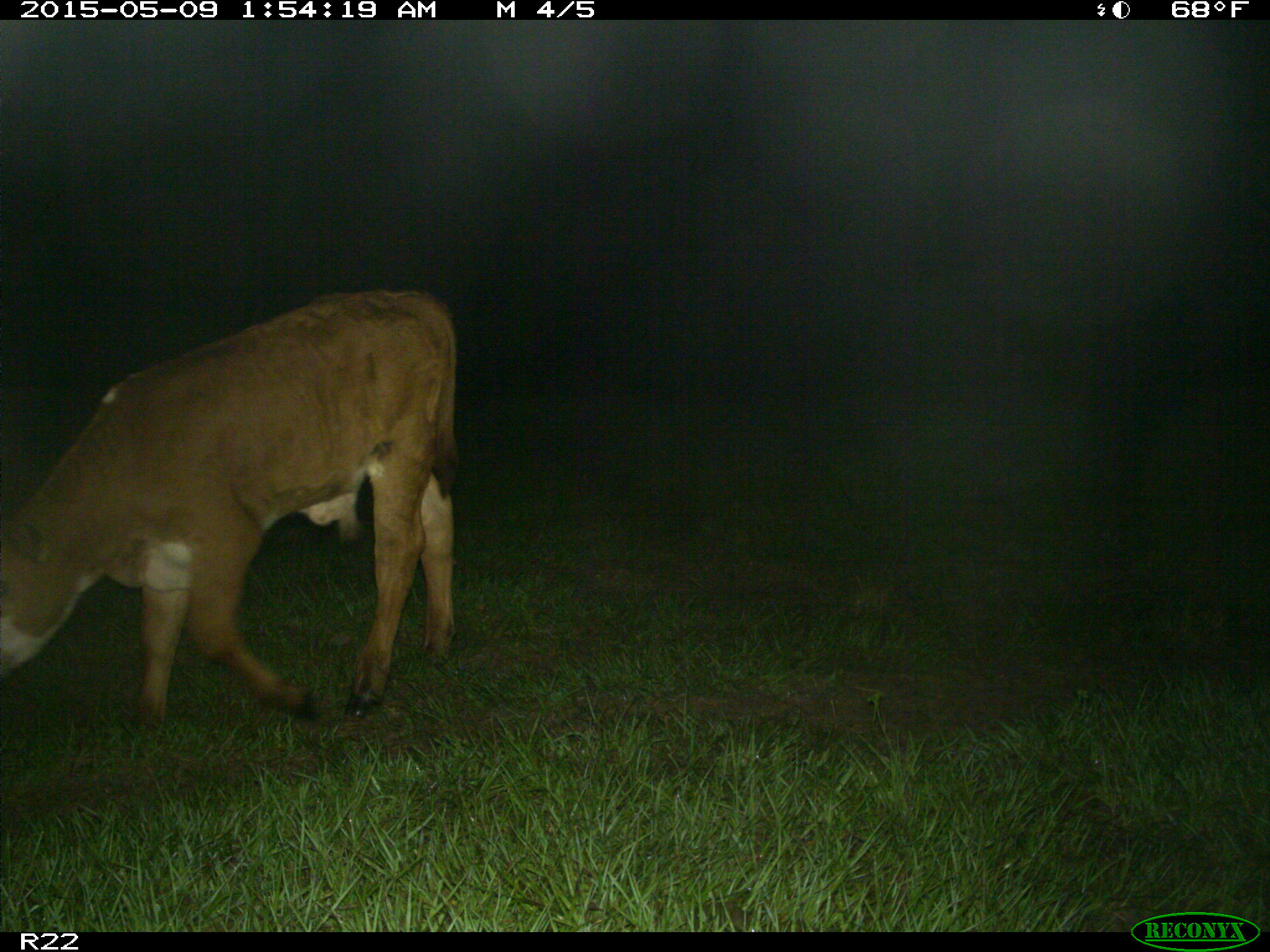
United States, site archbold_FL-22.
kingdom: Animalia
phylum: Chordata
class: Mammalia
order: Artiodactyla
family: Bovidae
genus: Bos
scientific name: Bos taurus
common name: domestic cow